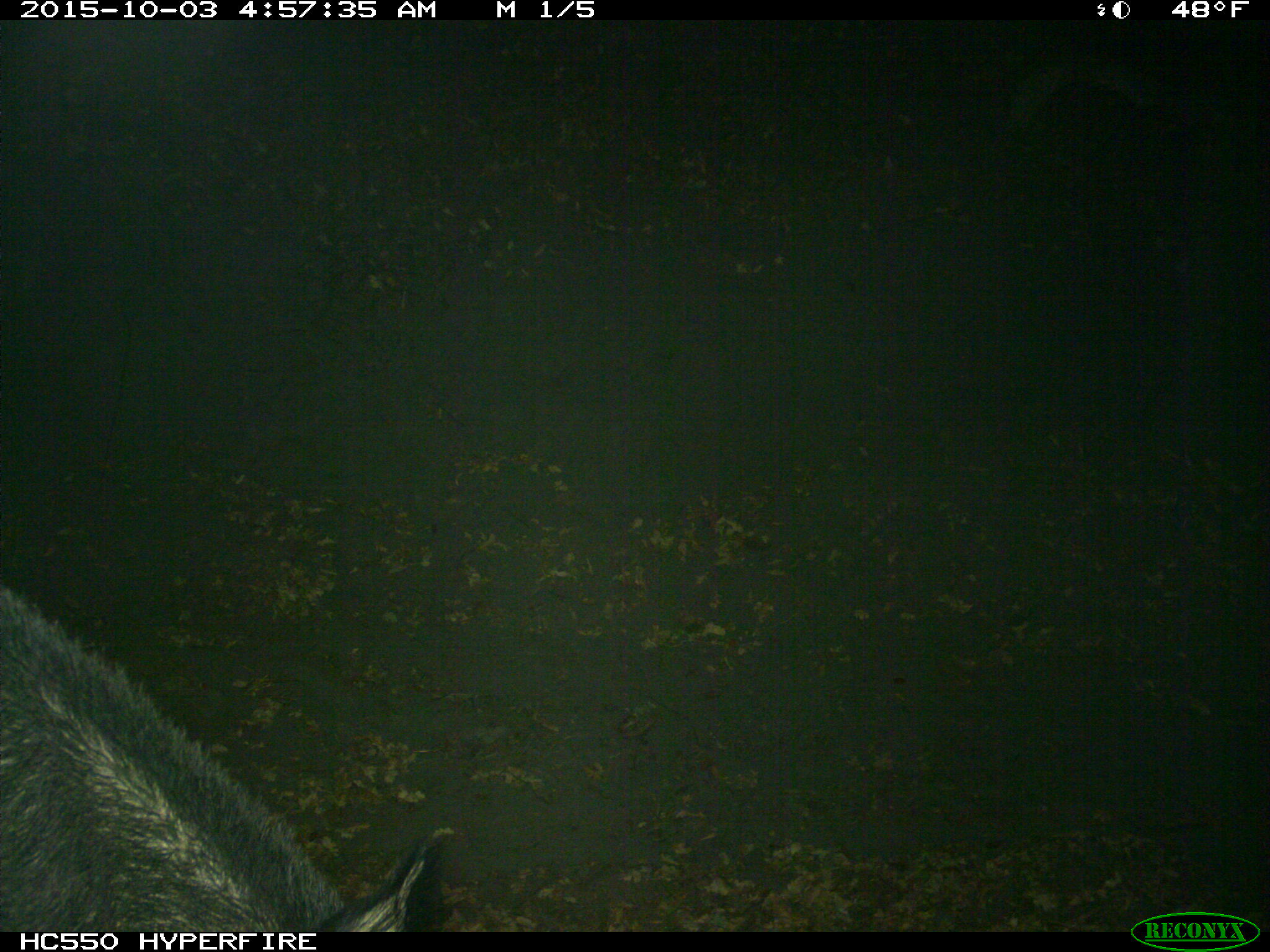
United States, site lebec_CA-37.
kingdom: Animalia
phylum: Chordata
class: Mammalia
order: Artiodactyla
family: Suidae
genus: Sus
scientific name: Sus scrofa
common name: wild boar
Sus scrofa (wild boar).